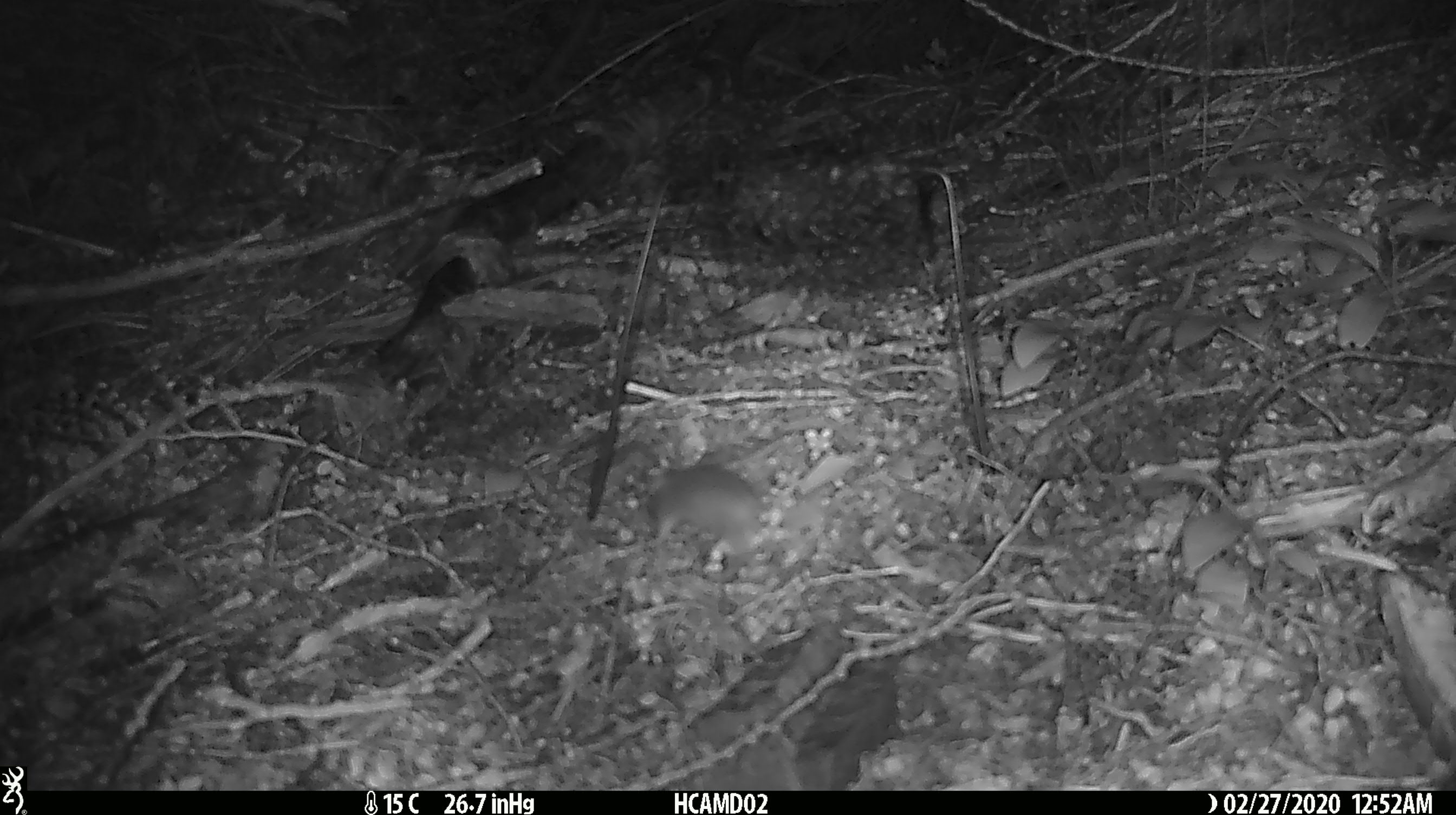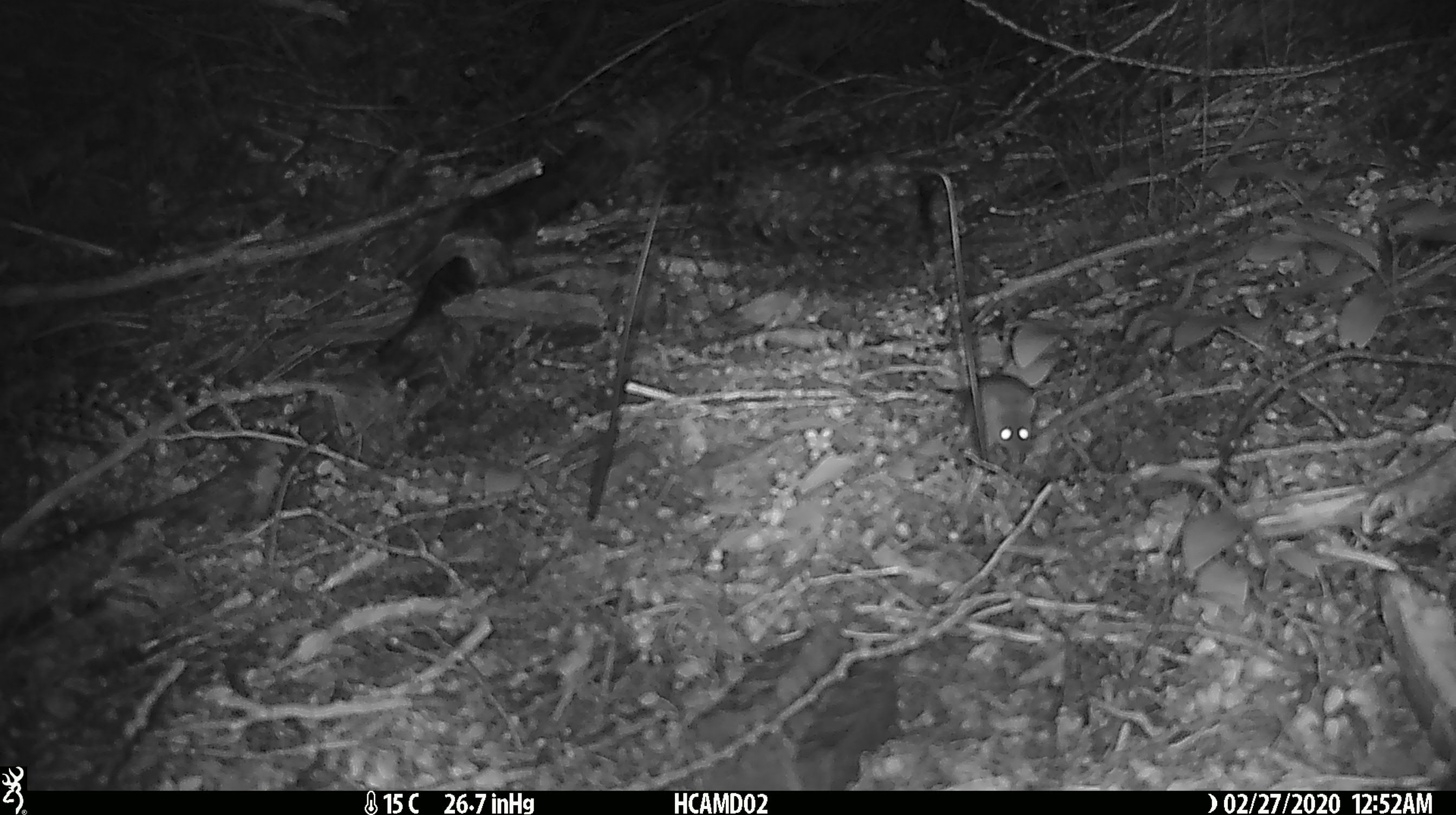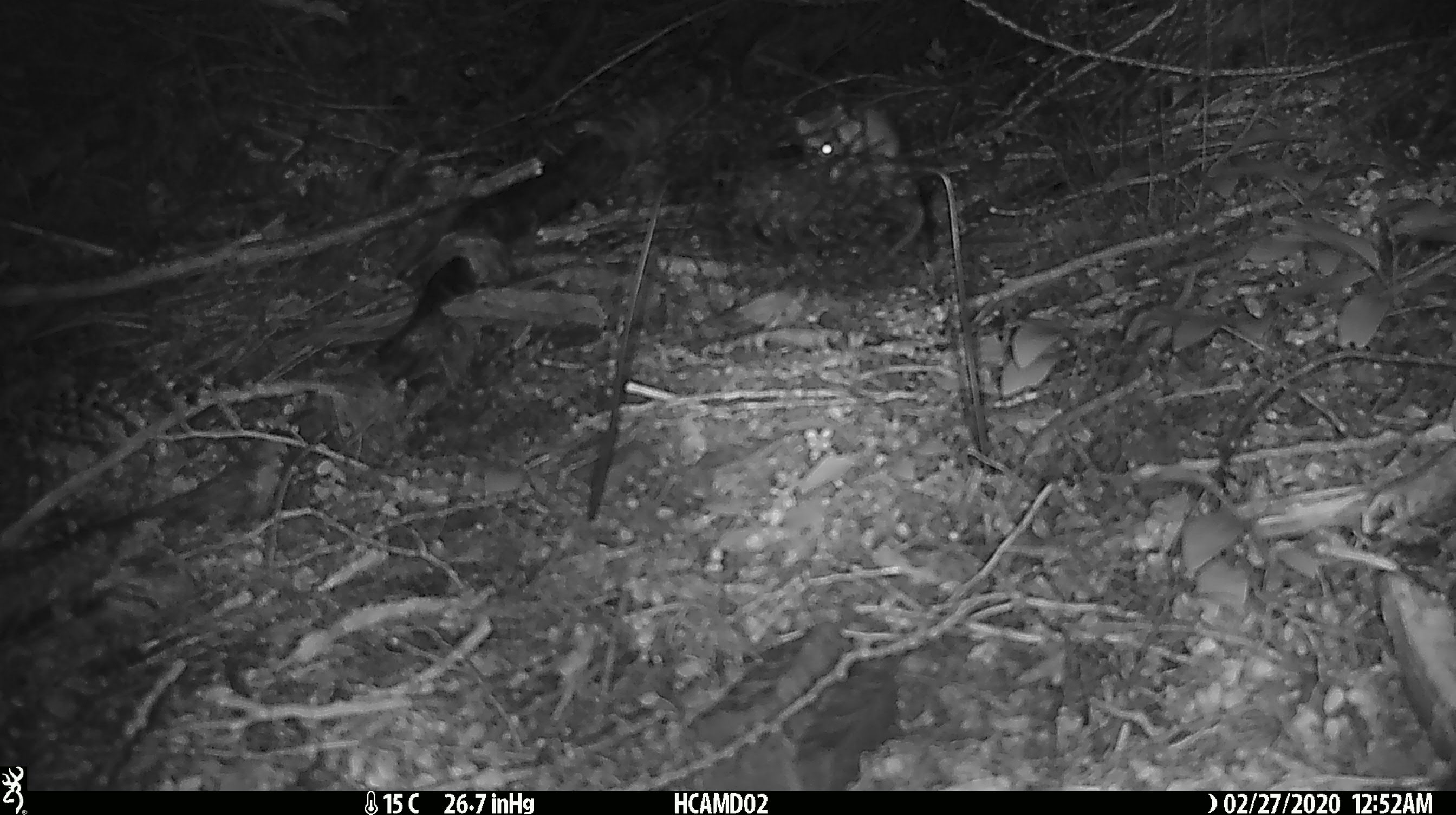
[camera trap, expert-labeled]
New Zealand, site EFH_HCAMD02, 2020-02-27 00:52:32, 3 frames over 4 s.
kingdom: Animalia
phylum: Chordata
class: Mammalia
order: Rodentia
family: Muridae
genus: Mus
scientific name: Mus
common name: mouse